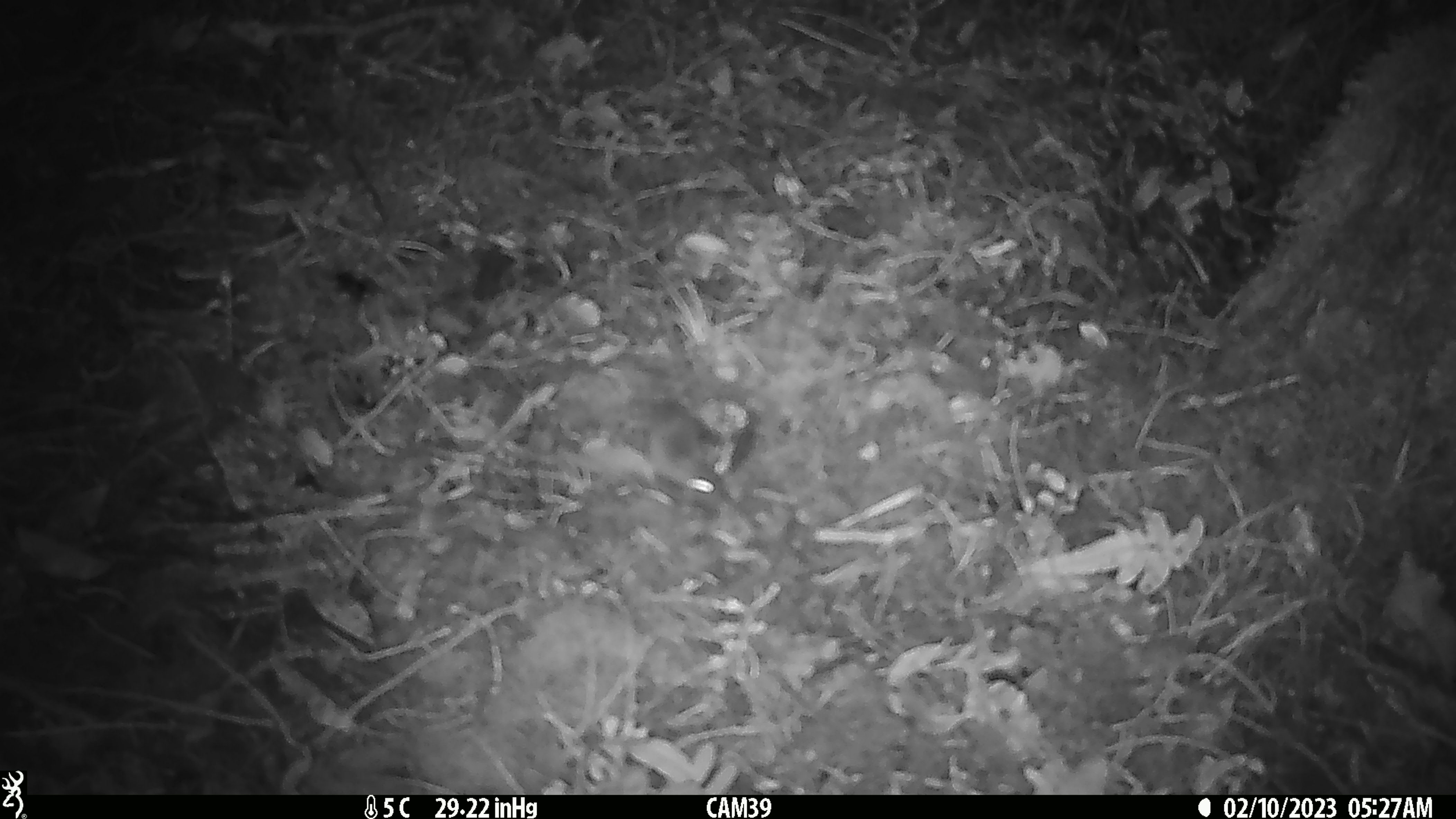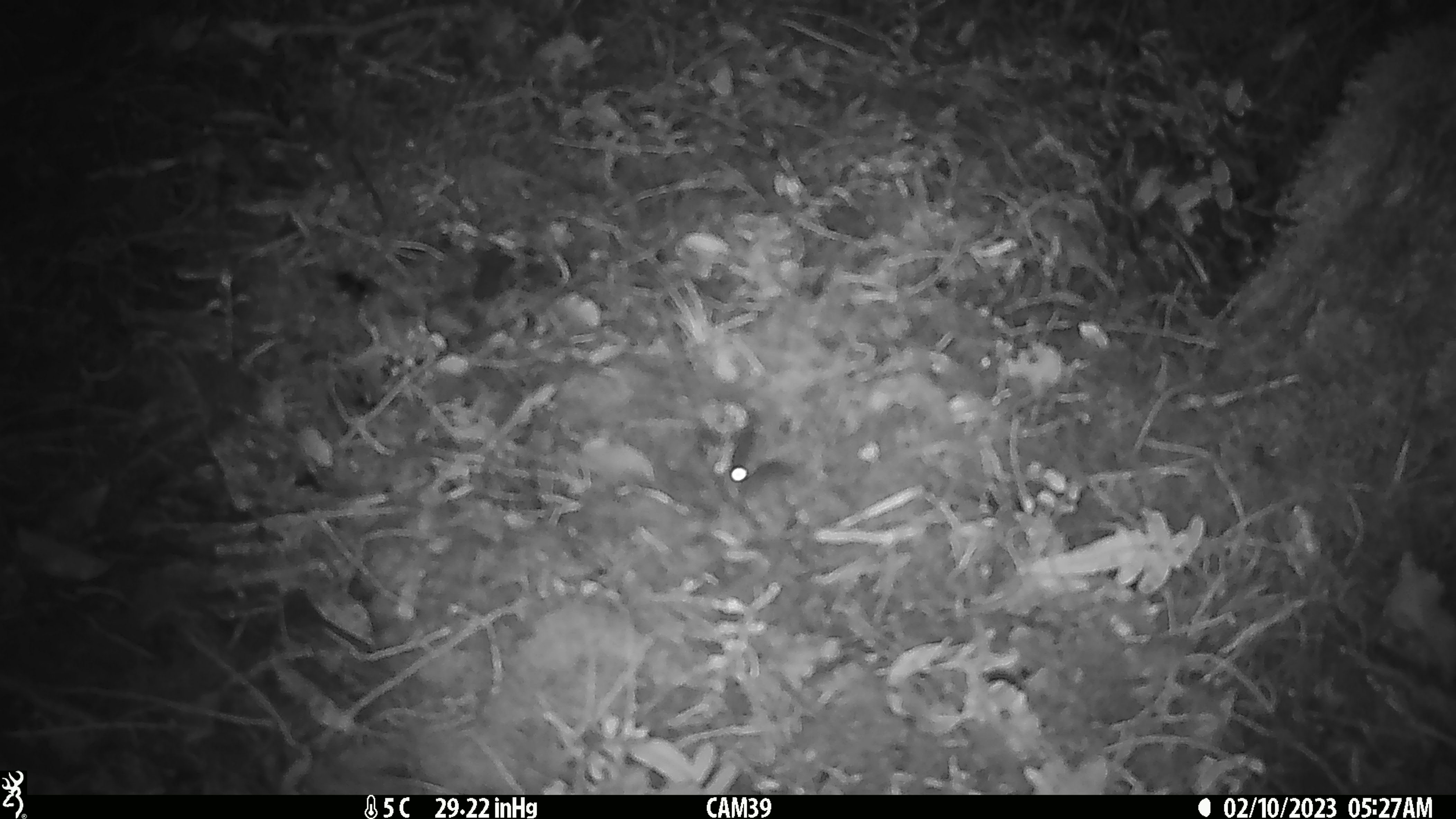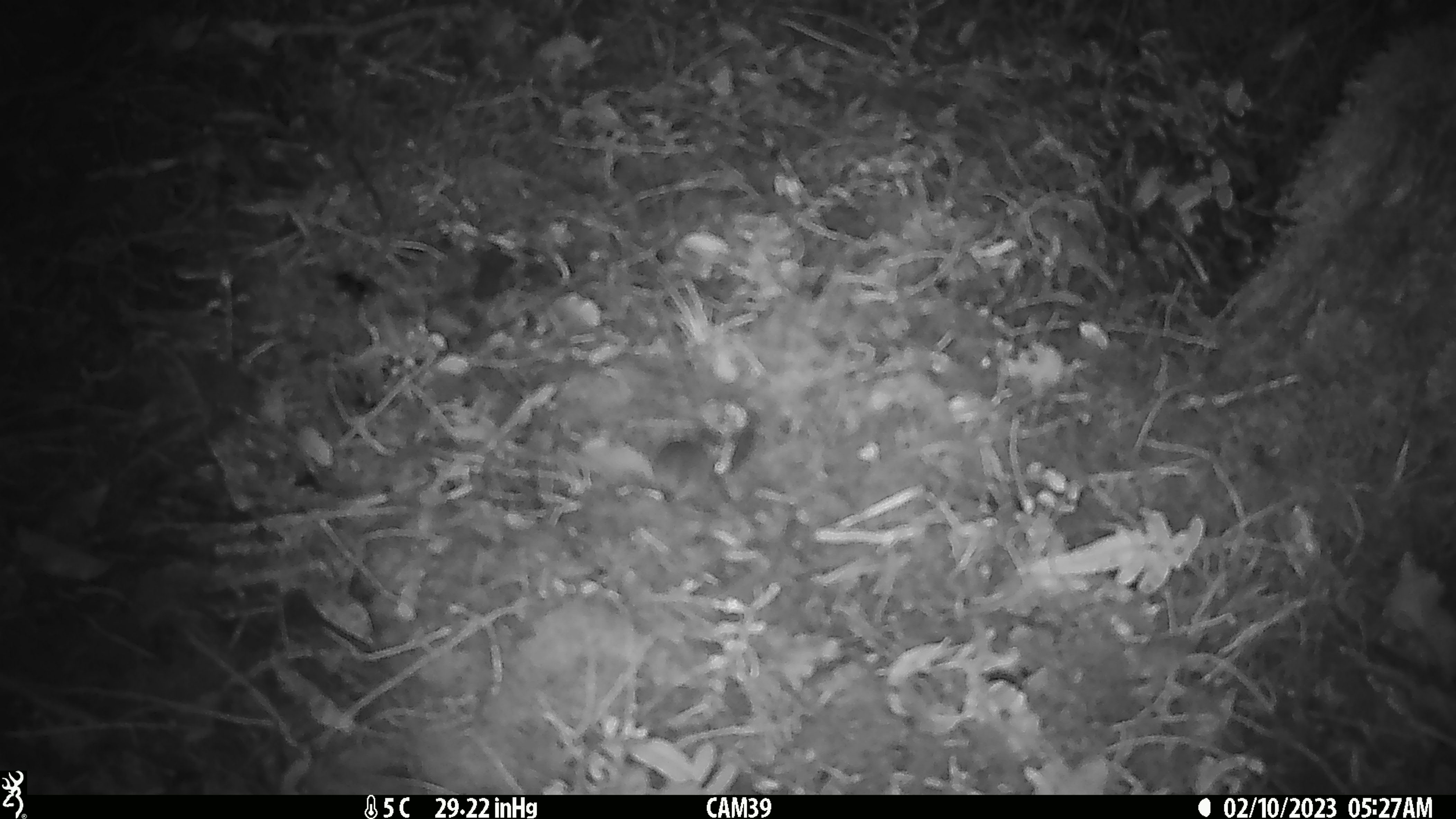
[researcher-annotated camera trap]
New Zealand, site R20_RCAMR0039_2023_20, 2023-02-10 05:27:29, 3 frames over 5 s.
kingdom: Animalia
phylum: Chordata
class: Mammalia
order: Rodentia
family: Muridae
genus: Mus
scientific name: Mus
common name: mouse